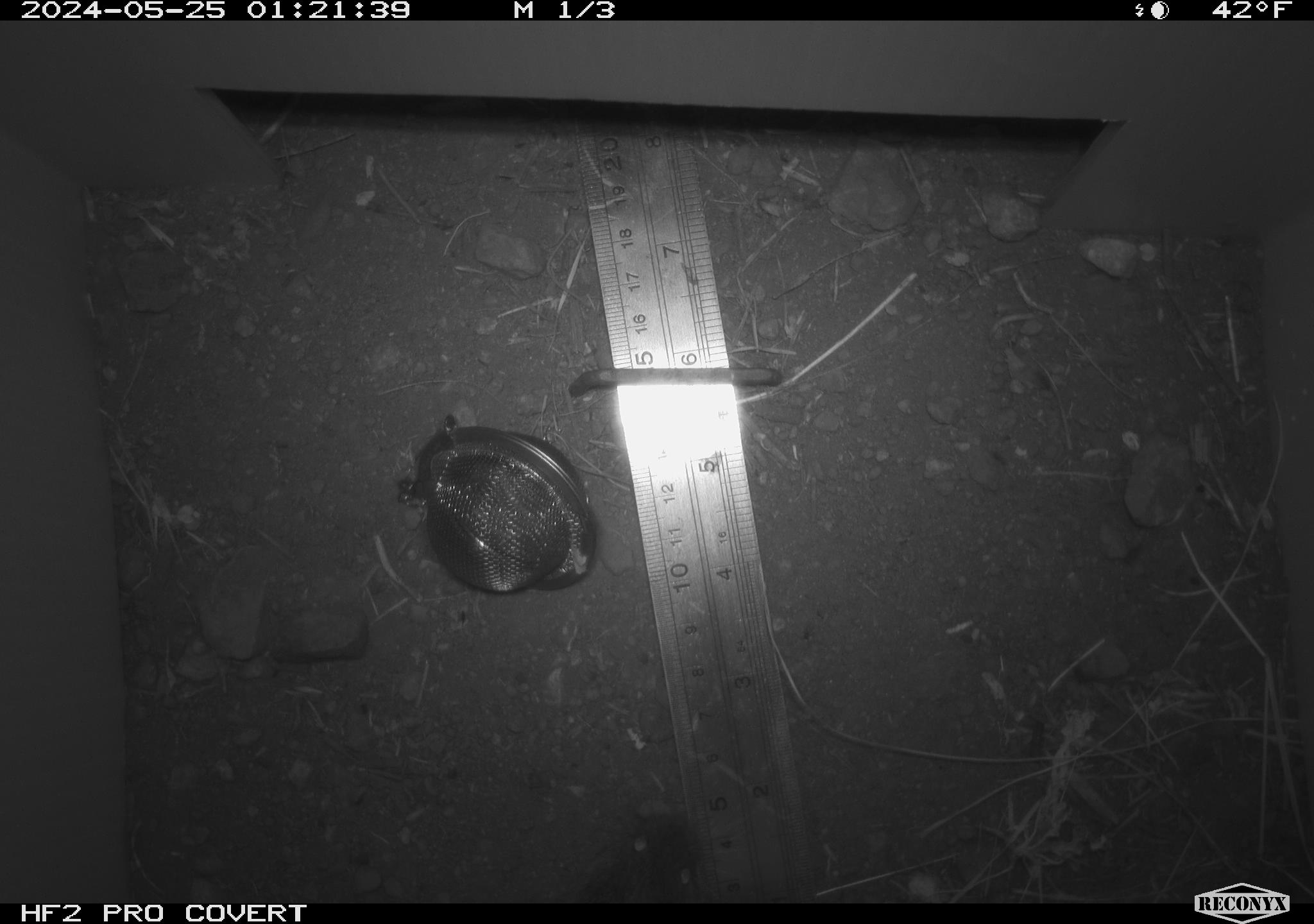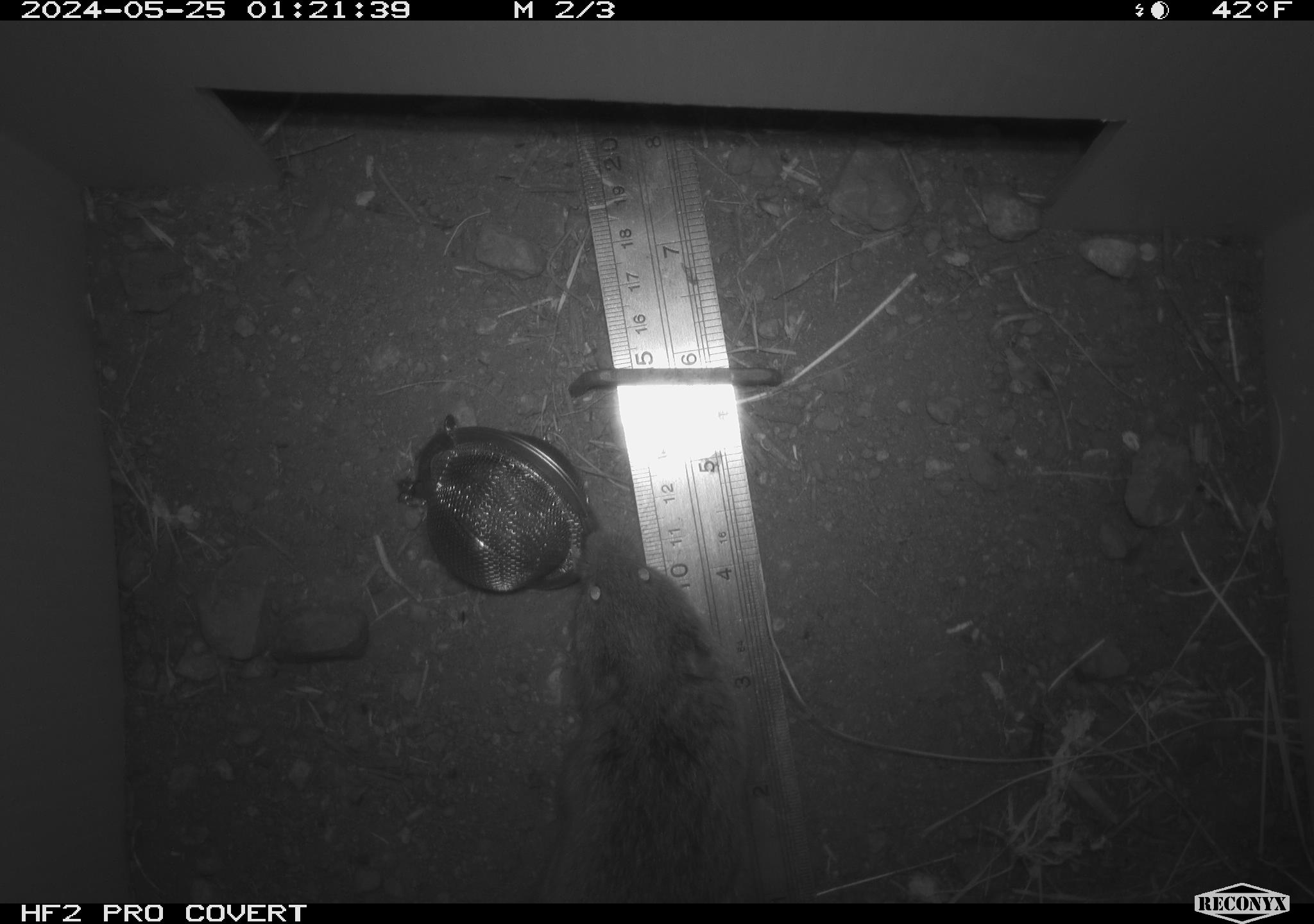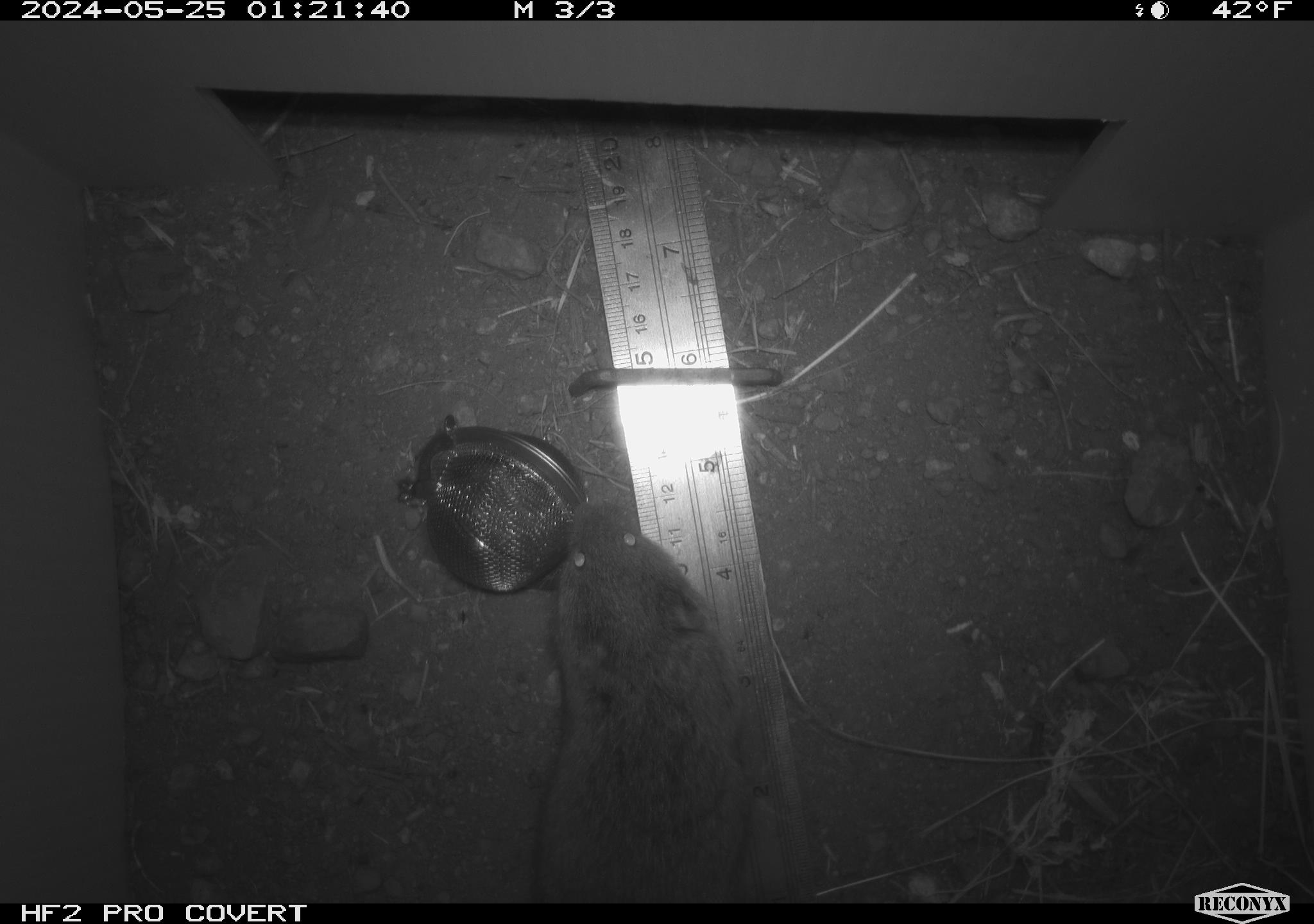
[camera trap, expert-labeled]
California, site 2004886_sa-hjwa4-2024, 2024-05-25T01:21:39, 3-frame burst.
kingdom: Animalia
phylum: Chordata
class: Mammalia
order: Rodentia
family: Cricetidae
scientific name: Cricetidae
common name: hamsters, voles, lemmings, and allies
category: cricetidae family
Cricetidae family (hamsters, voles, lemmings, and allies) (Cricetidae).